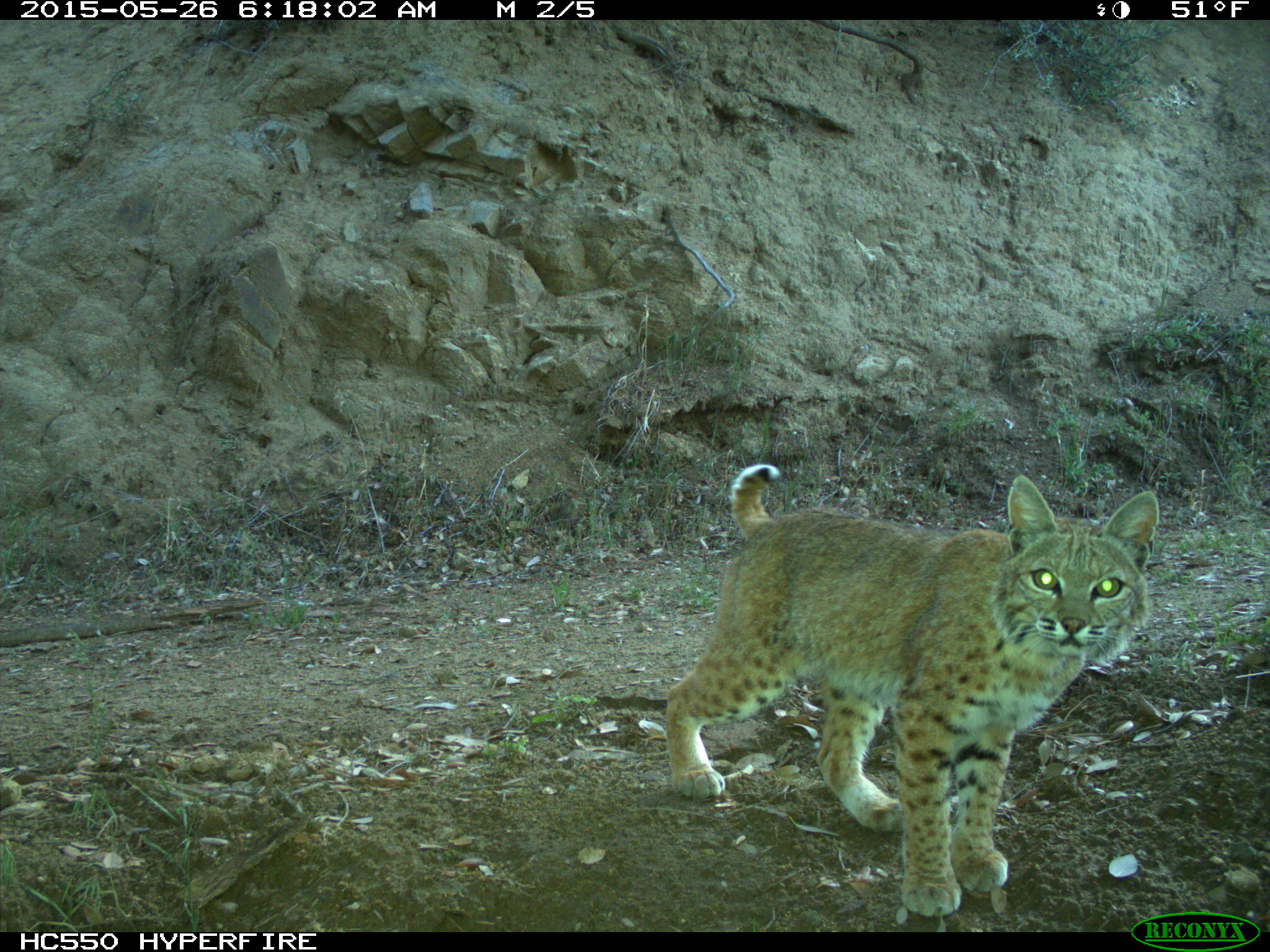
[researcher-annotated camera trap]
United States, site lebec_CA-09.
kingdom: Animalia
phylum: Chordata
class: Mammalia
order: Carnivora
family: Felidae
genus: Lynx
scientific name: Lynx rufus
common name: bobcat